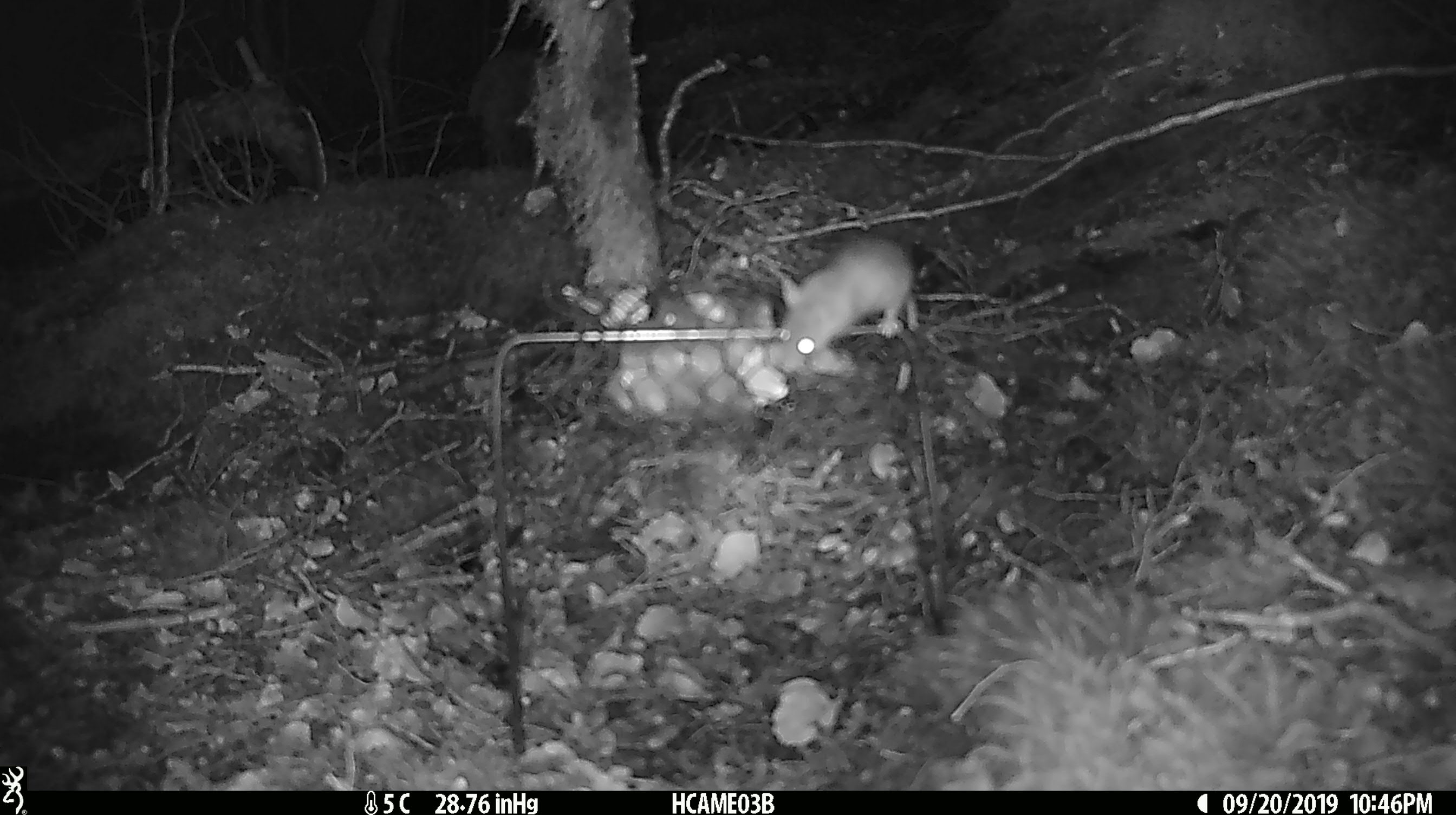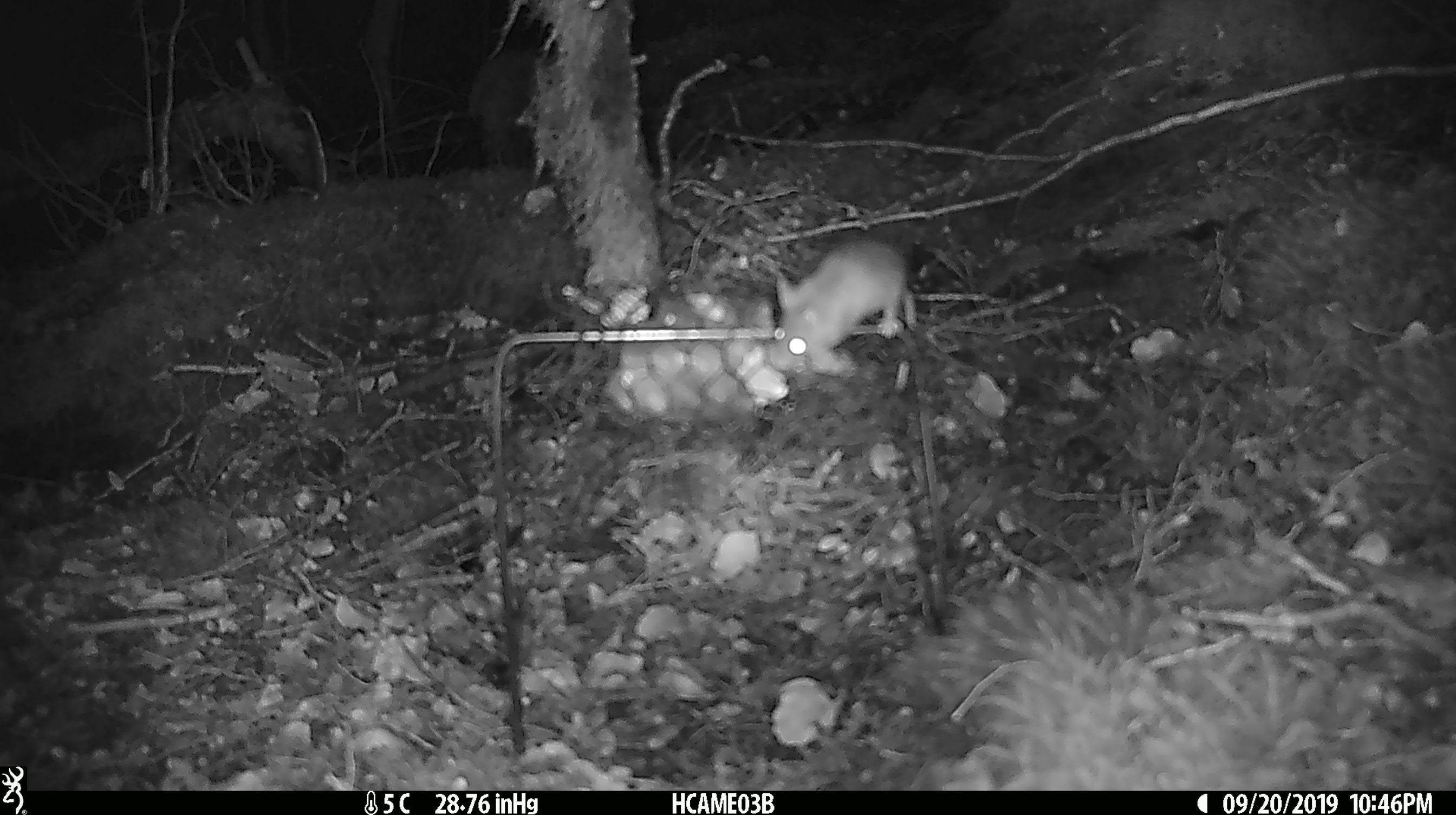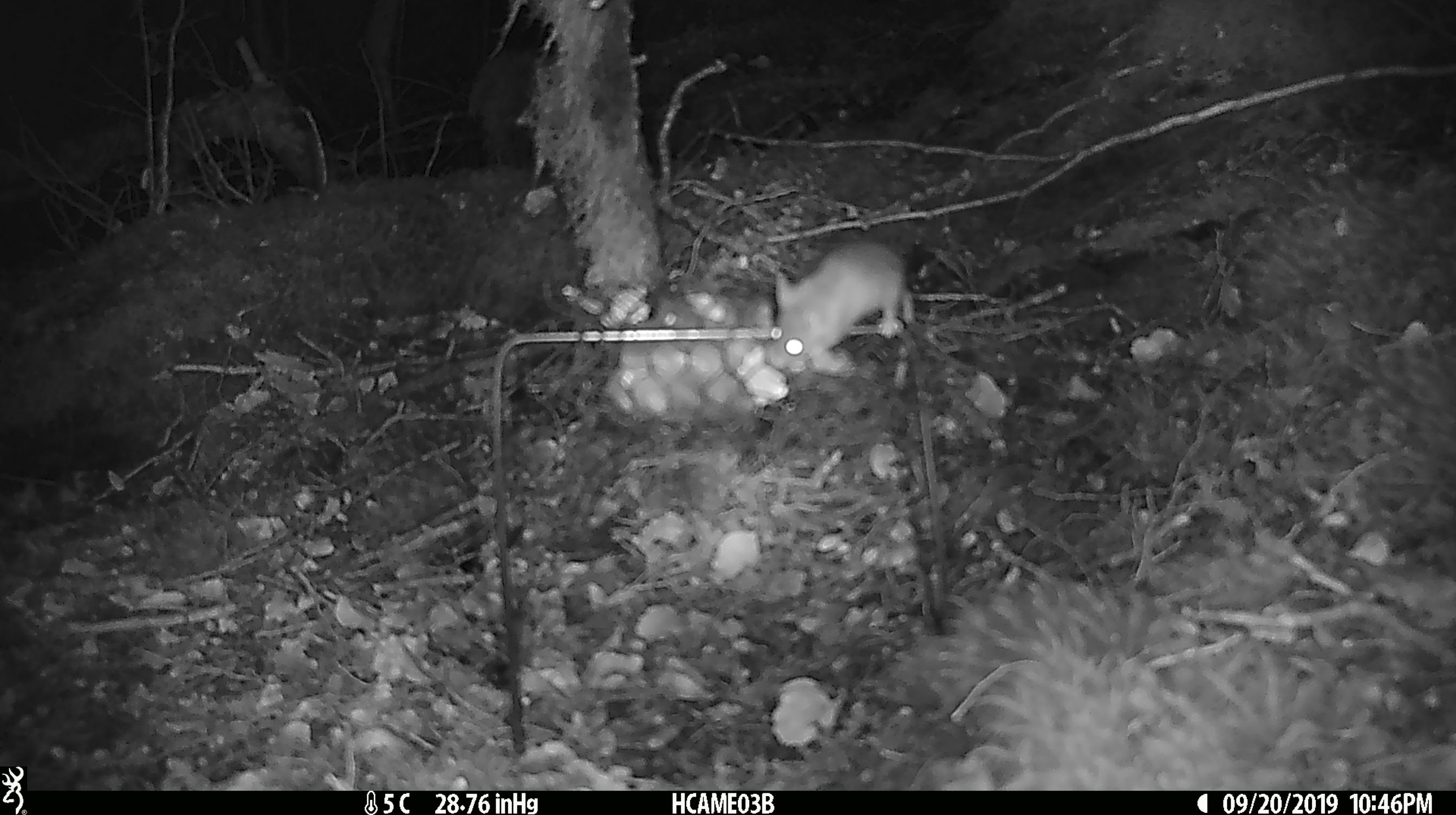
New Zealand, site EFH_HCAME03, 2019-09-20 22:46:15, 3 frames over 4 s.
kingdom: Animalia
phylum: Chordata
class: Mammalia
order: Rodentia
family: Muridae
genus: Mus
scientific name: Mus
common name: mouse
Mouse (Mus).